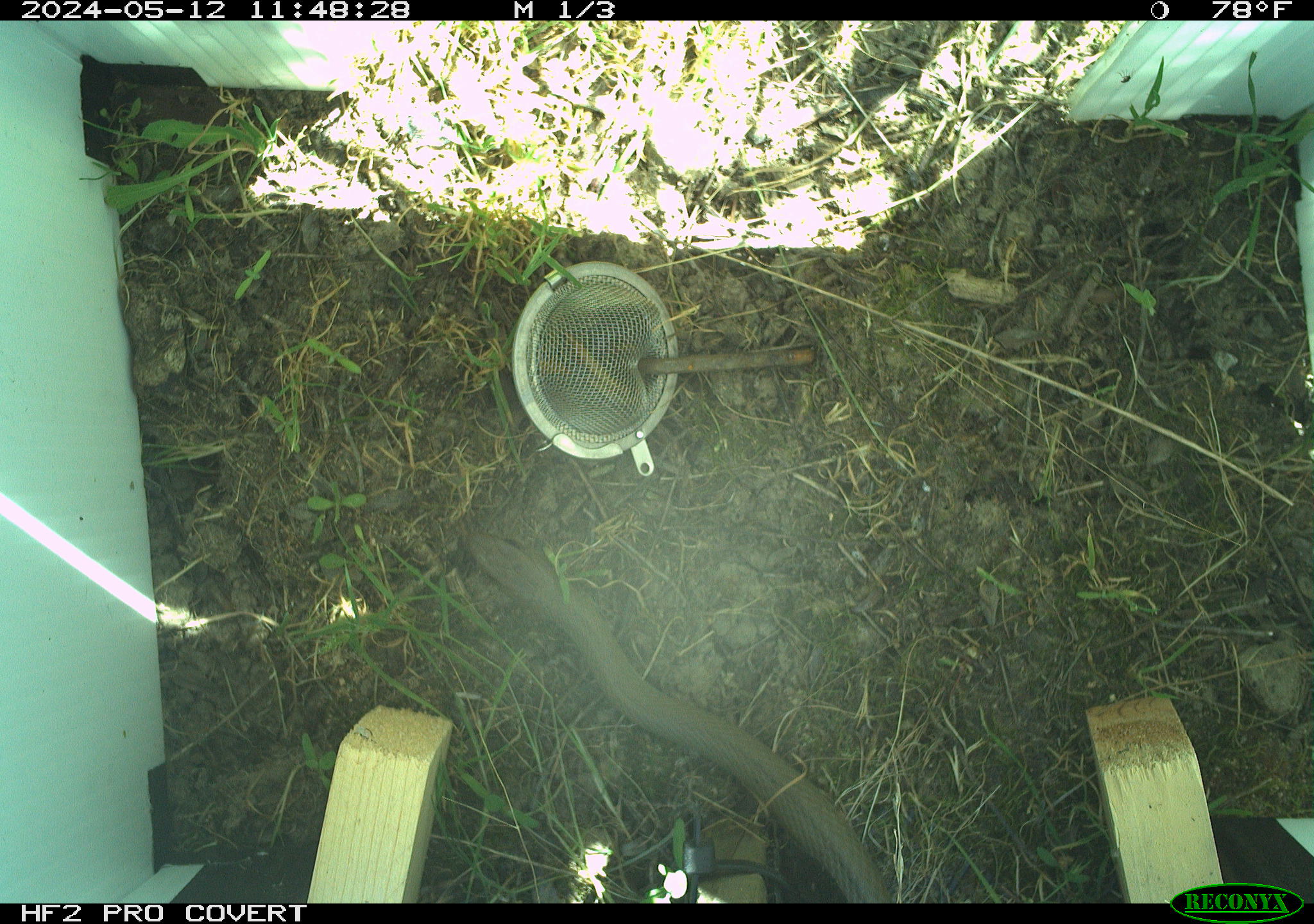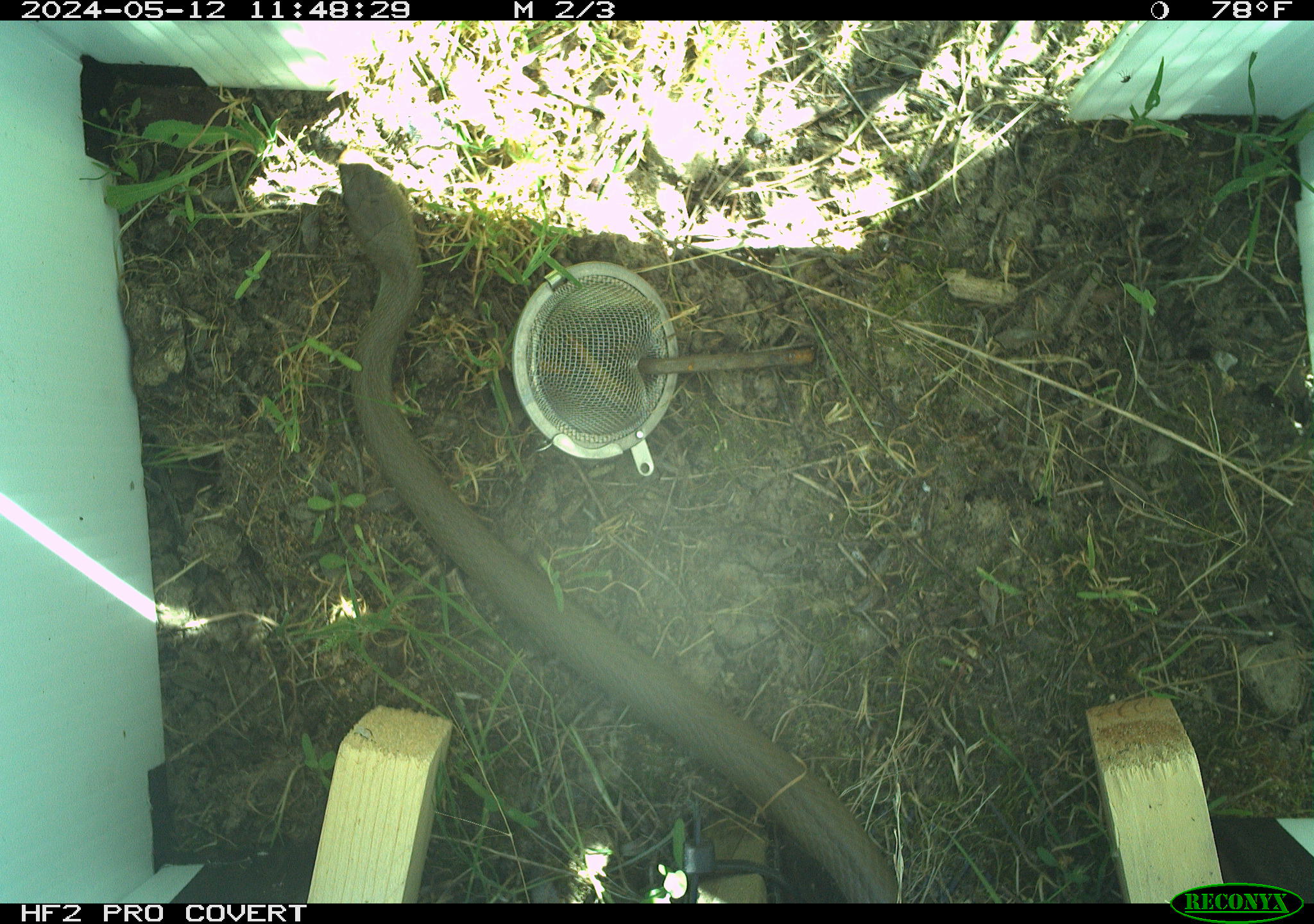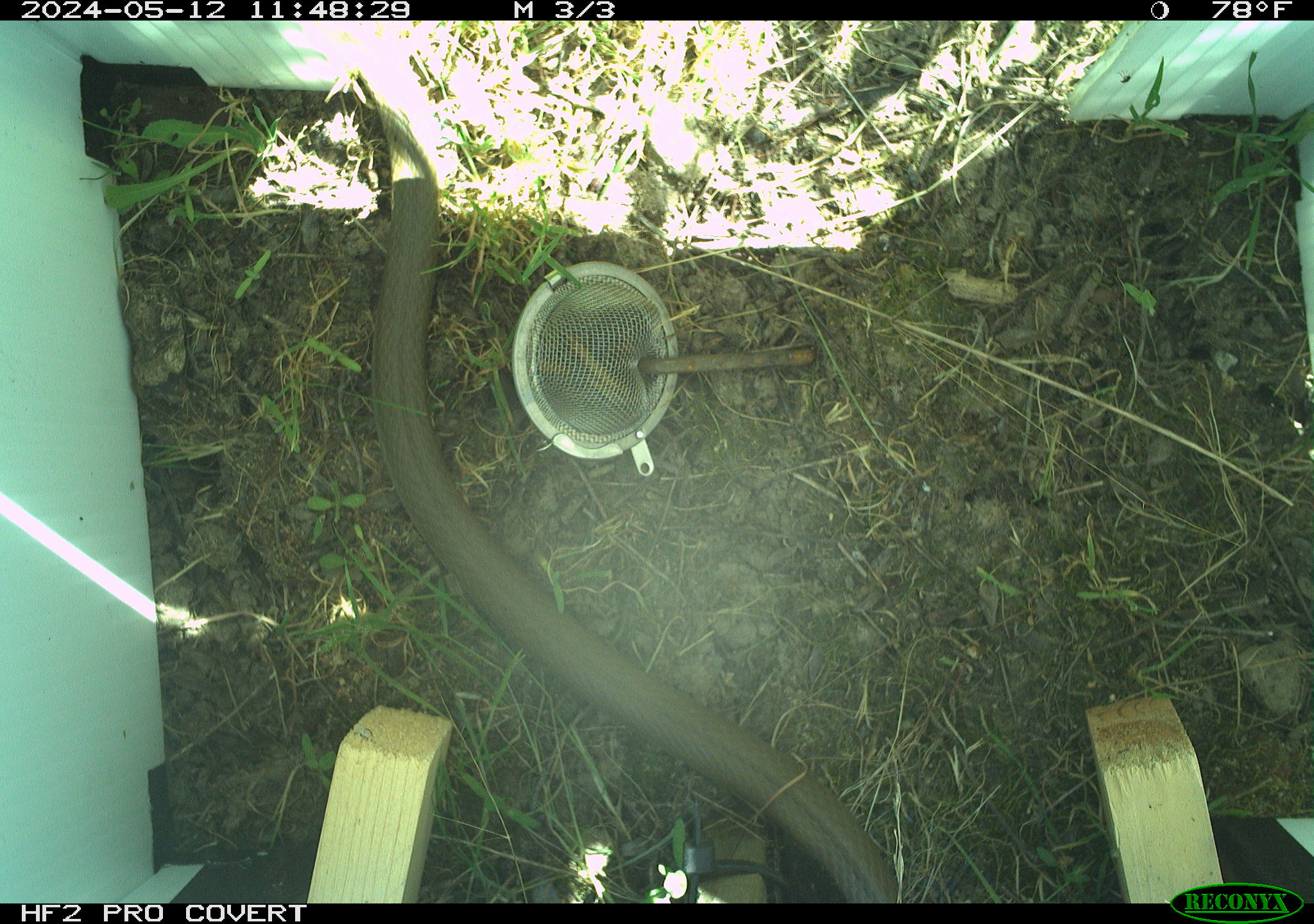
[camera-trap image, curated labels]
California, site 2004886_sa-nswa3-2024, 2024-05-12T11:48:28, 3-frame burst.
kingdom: Animalia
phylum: Chordata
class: Reptilia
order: Squamata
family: Colubridae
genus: Coluber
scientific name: Coluber constrictor mormon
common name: western yellow-bellied racer